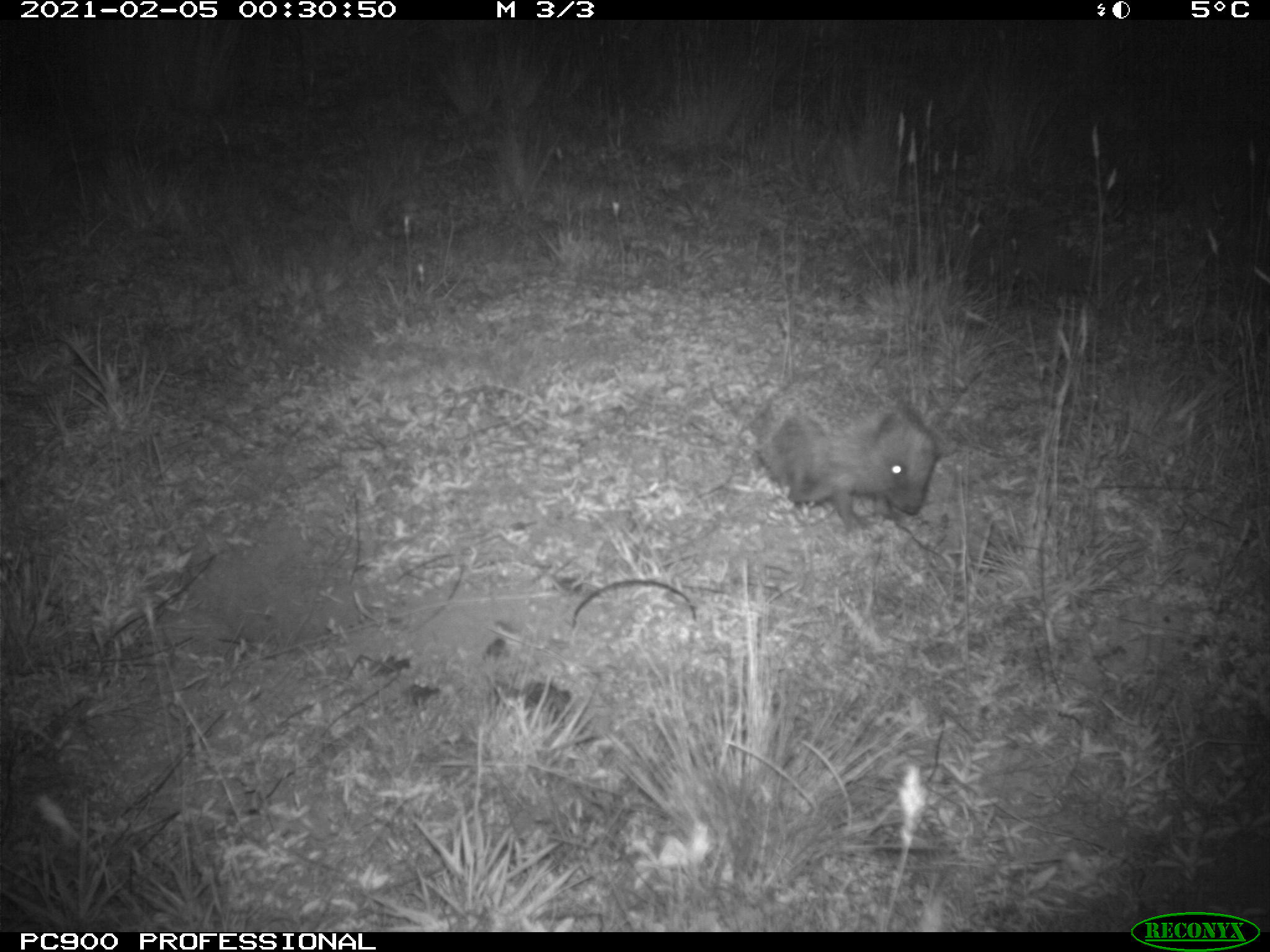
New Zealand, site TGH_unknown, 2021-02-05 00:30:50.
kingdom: Animalia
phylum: Chordata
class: Mammalia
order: Eulipotyphla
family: Erinaceidae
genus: Erinaceus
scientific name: Erinaceus europaeus europaeus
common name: european hedgehog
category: hedgehog